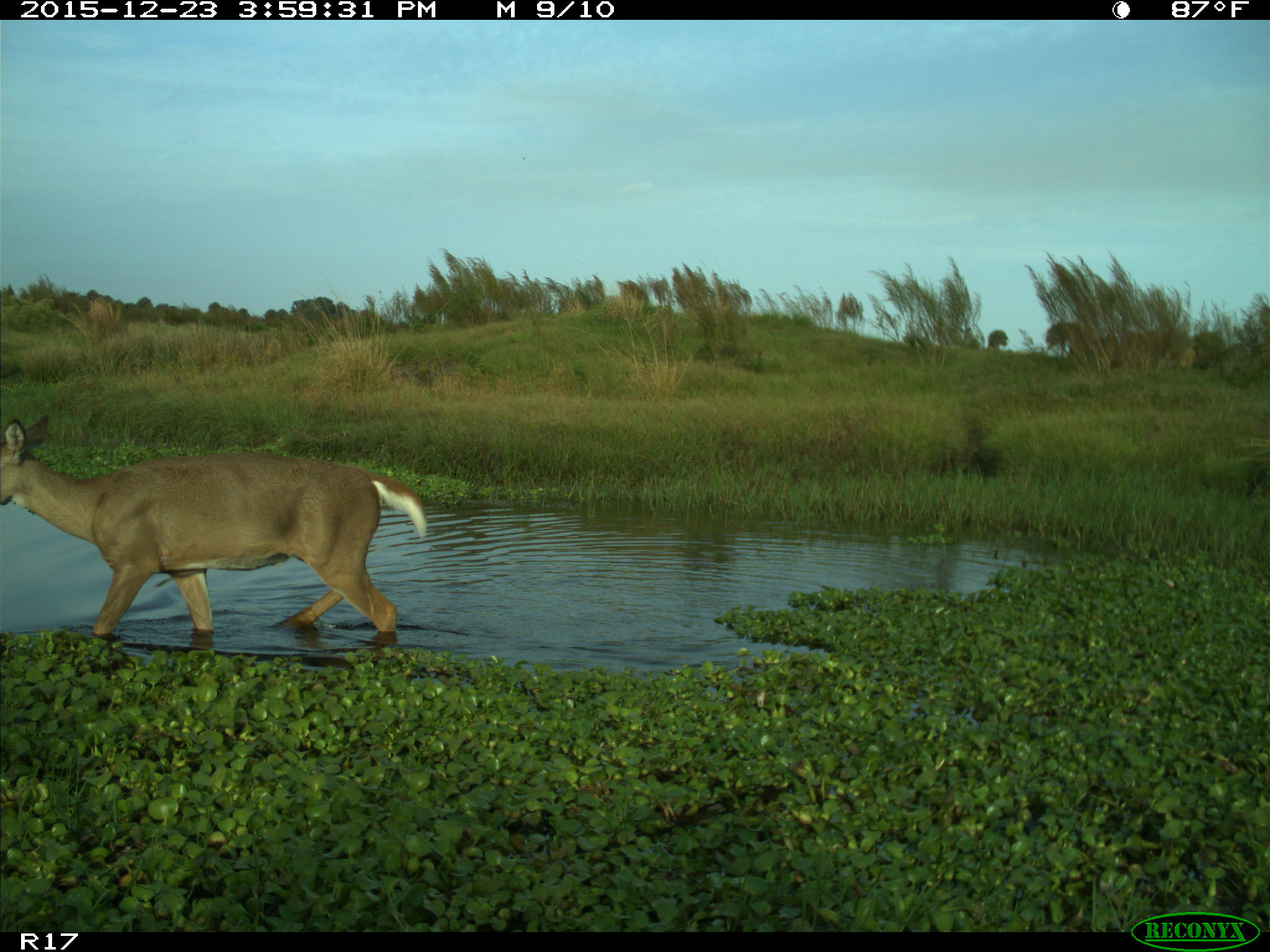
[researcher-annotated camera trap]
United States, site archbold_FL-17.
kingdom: Animalia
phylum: Chordata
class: Mammalia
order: Artiodactyla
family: Cervidae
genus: Odocoileus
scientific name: Odocoileus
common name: deer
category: unidentified deer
Unidentified deer (deer) (Odocoileus).